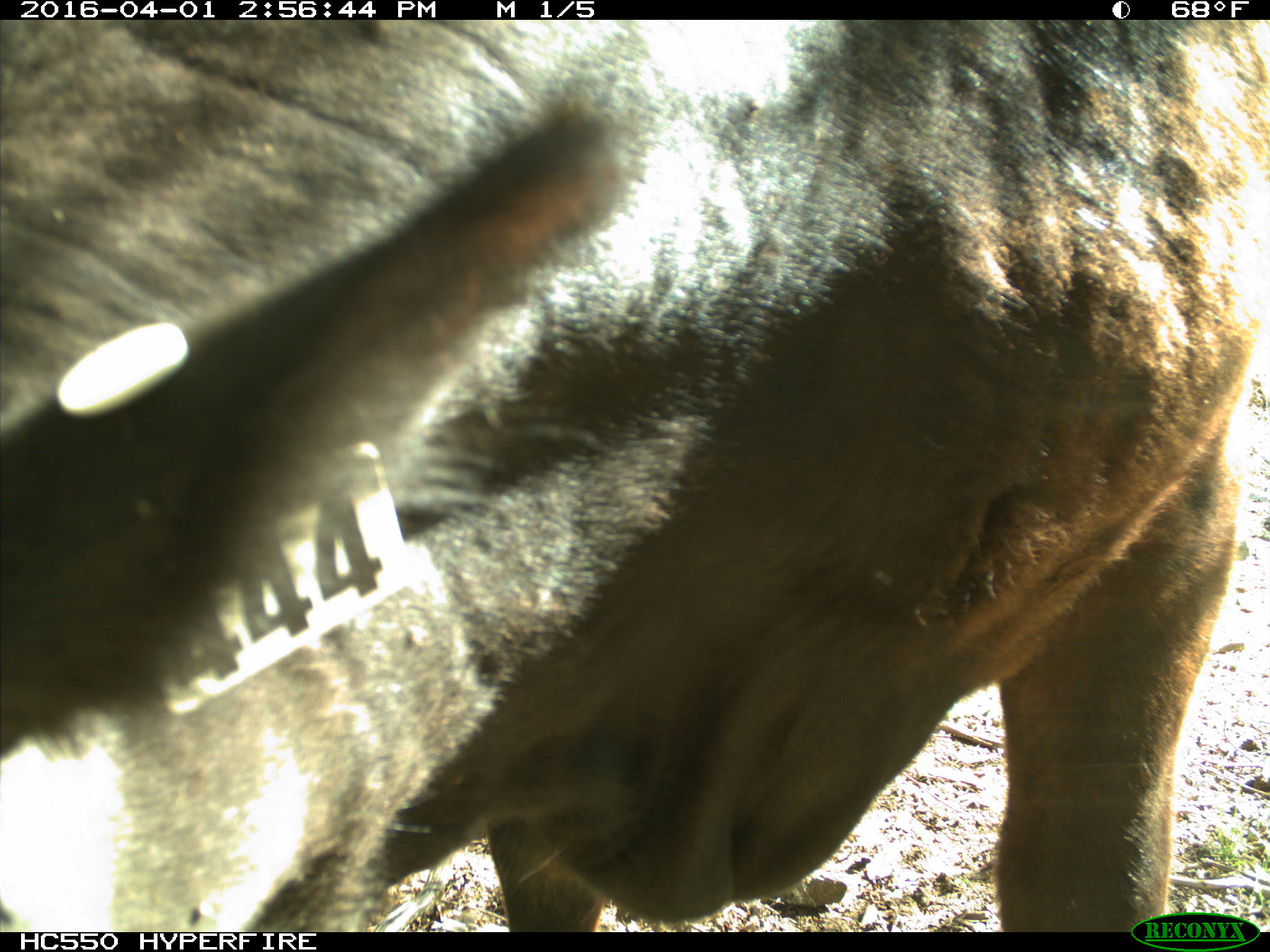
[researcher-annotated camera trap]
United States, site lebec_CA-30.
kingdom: Animalia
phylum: Chordata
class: Mammalia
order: Artiodactyla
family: Bovidae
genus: Bos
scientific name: Bos taurus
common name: domestic cow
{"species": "Bos taurus (domestic cow)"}